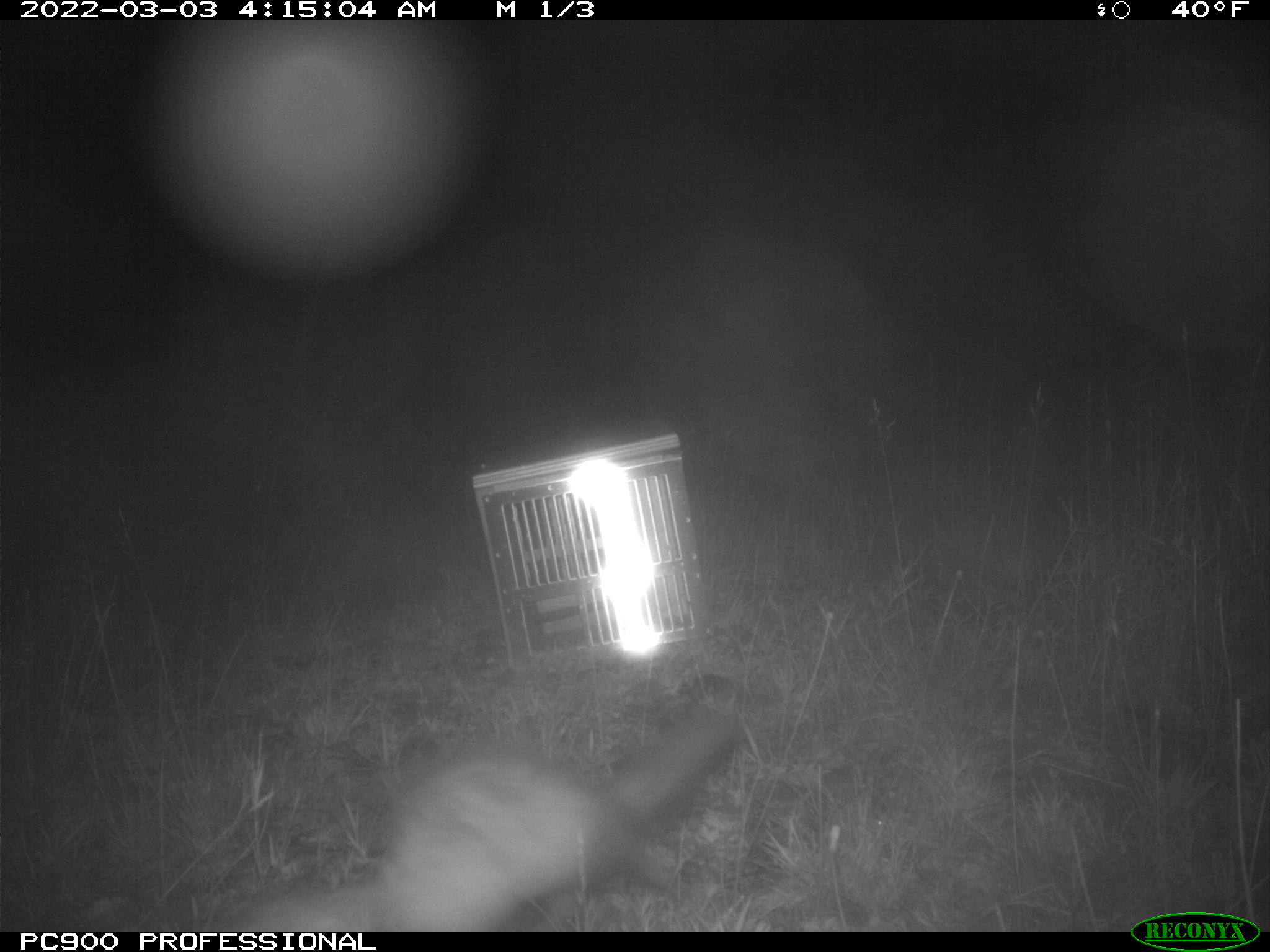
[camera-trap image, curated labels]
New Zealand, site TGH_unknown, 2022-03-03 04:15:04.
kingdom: Animalia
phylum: Chordata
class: Mammalia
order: Carnivora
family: Mustelidae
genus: Mustela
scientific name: Mustela furo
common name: ferret